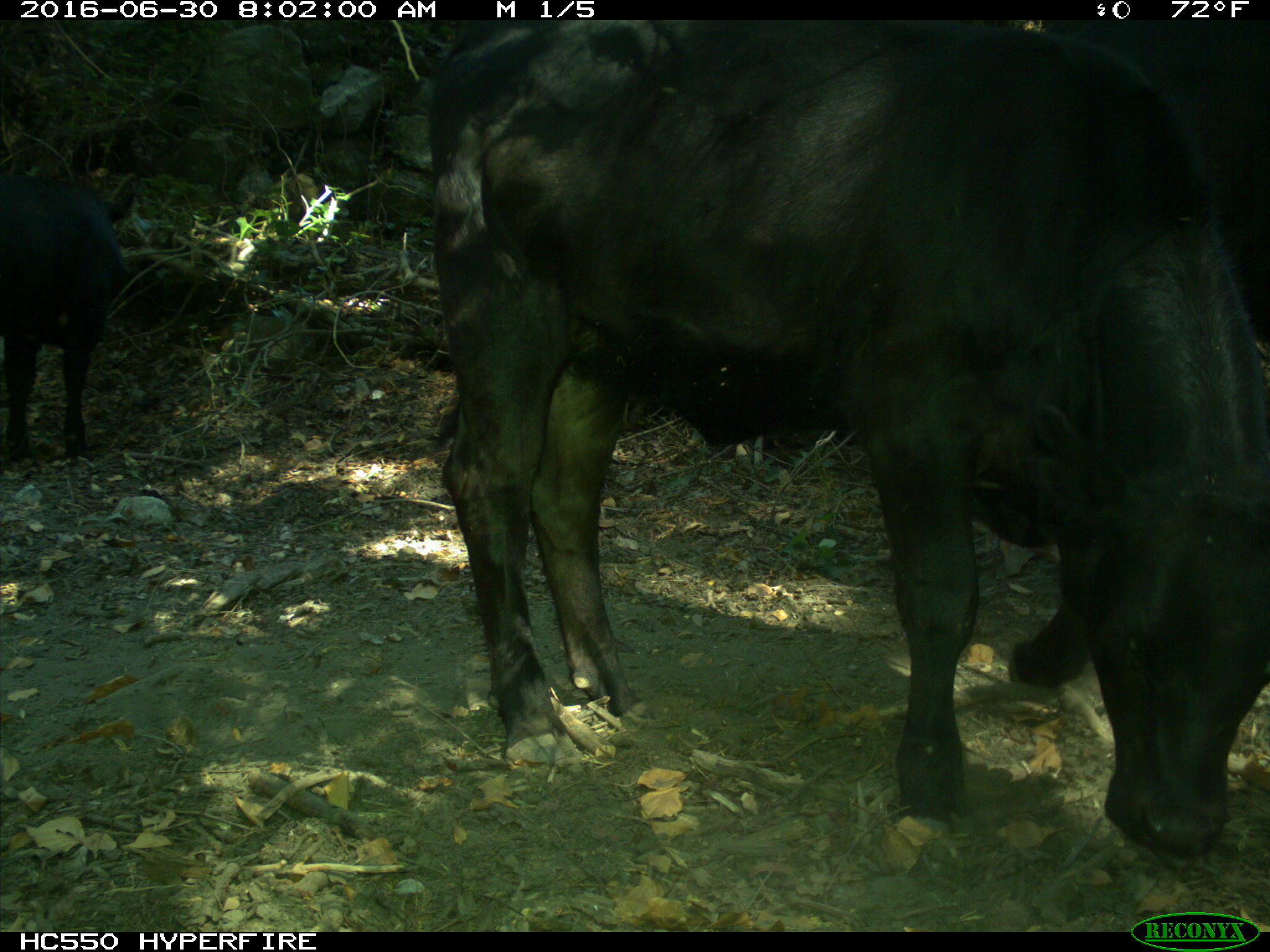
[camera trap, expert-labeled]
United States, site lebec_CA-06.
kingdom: Animalia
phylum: Chordata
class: Mammalia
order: Artiodactyla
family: Bovidae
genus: Bos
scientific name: Bos taurus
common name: domestic cow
Bos taurus (domestic cow).